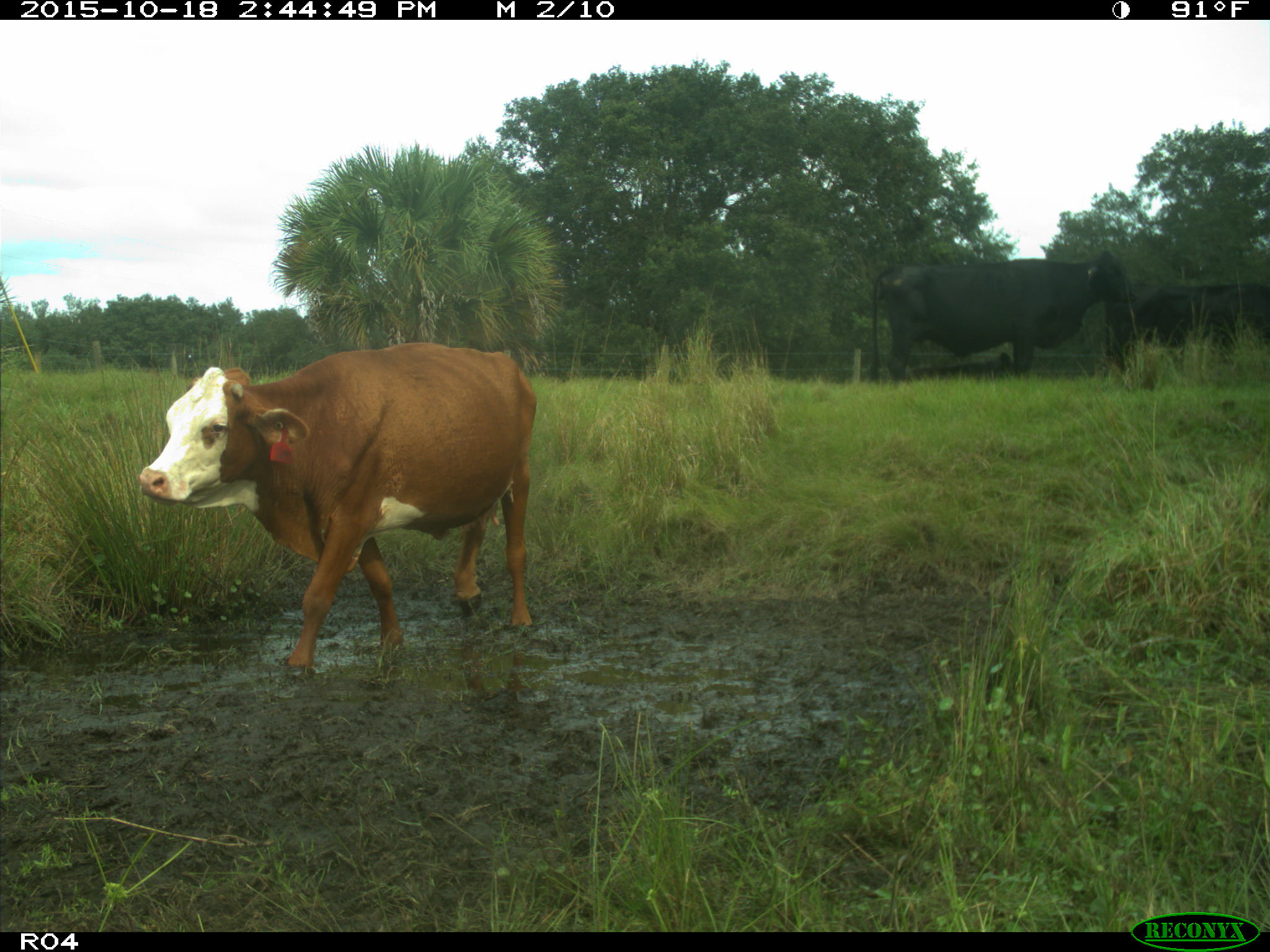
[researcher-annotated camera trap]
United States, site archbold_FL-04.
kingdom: Animalia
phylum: Chordata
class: Mammalia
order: Artiodactyla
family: Bovidae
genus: Bos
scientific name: Bos taurus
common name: domestic cow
Bos taurus (domestic cow).